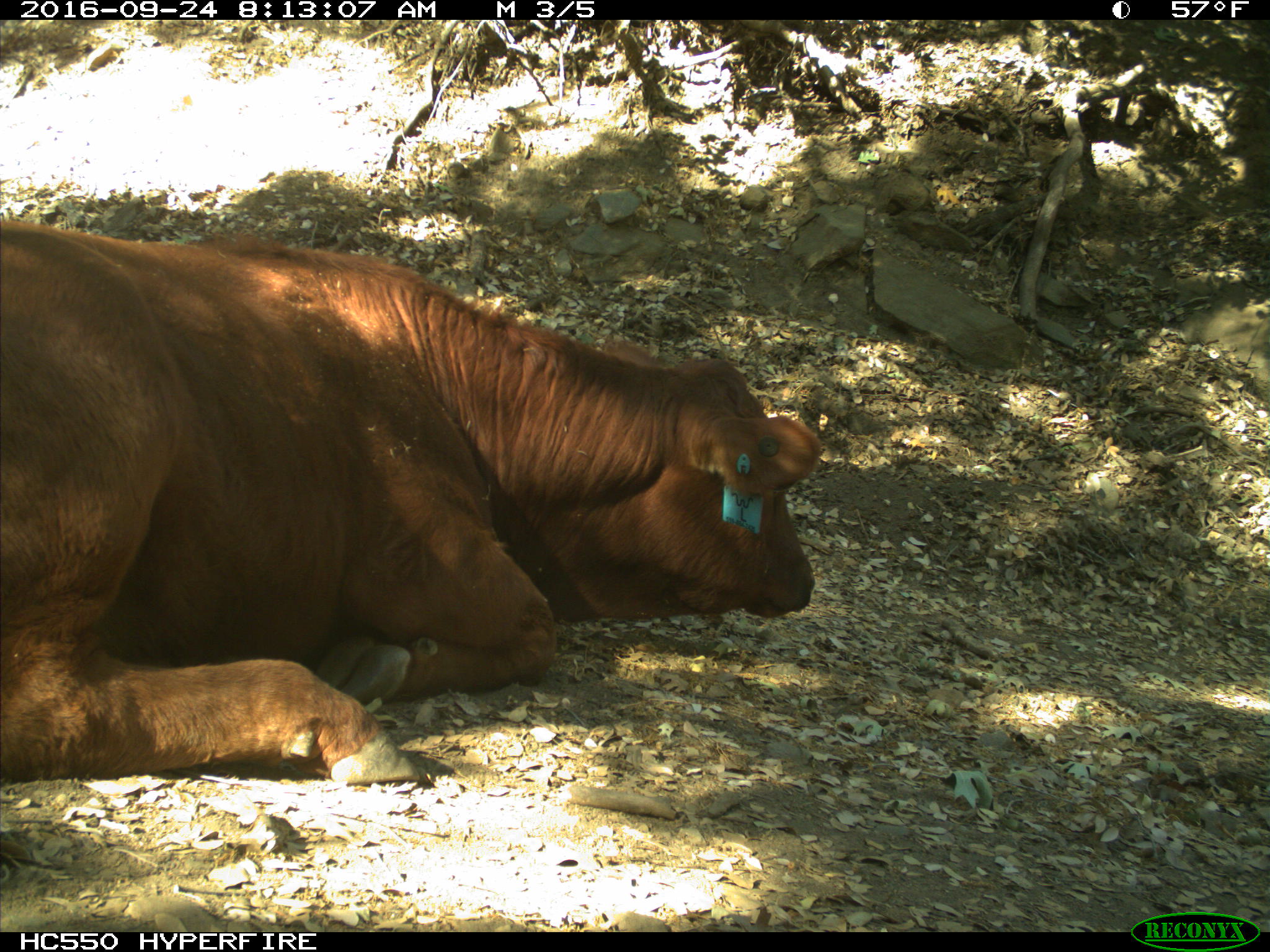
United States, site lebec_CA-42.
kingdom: Animalia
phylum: Chordata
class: Mammalia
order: Artiodactyla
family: Bovidae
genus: Bos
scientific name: Bos taurus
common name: domestic cow